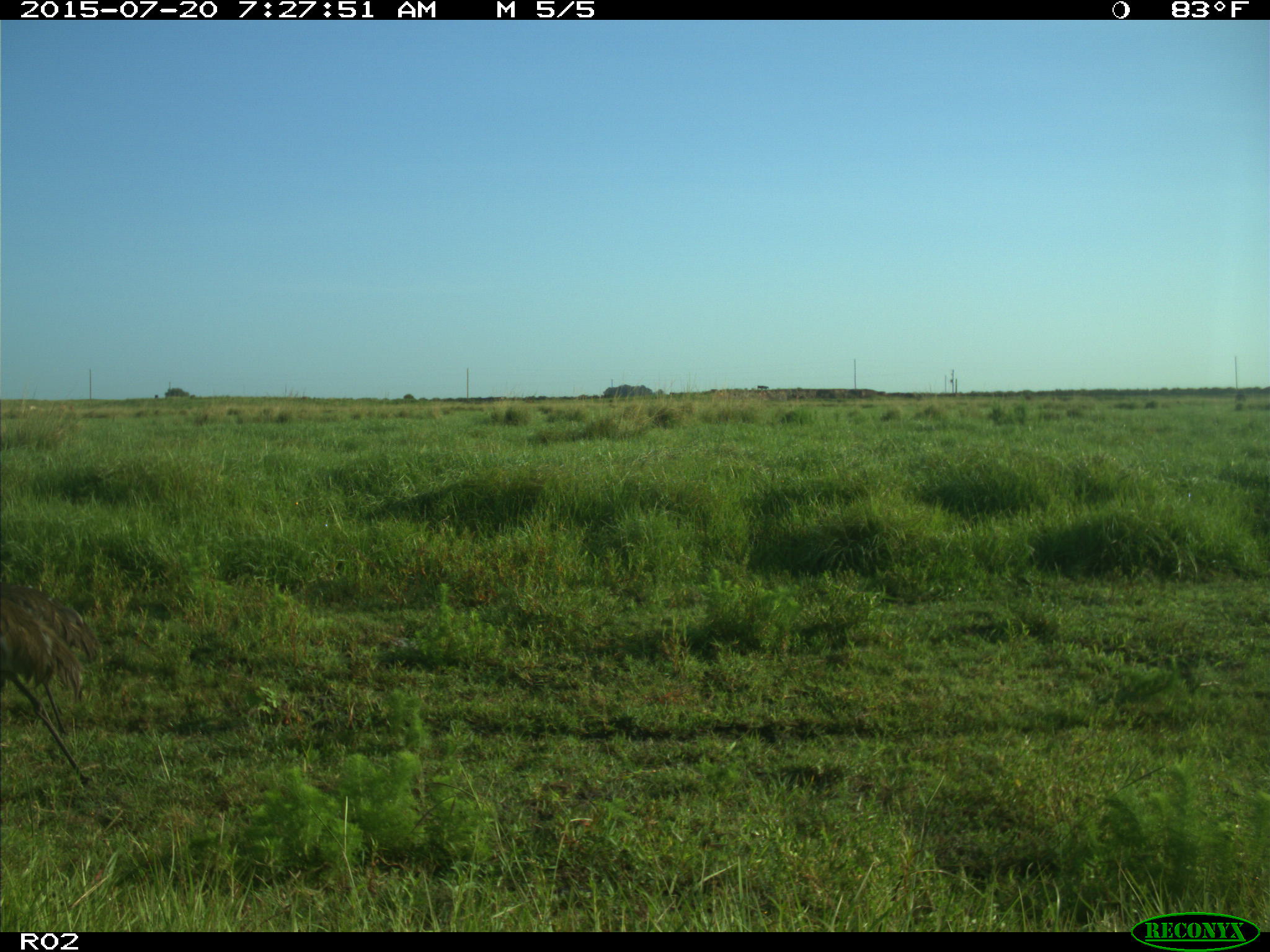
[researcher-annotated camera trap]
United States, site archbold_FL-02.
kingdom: Animalia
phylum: Chordata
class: Mammalia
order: Artiodactyla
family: Bovidae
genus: Bos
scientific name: Bos taurus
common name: domestic cow